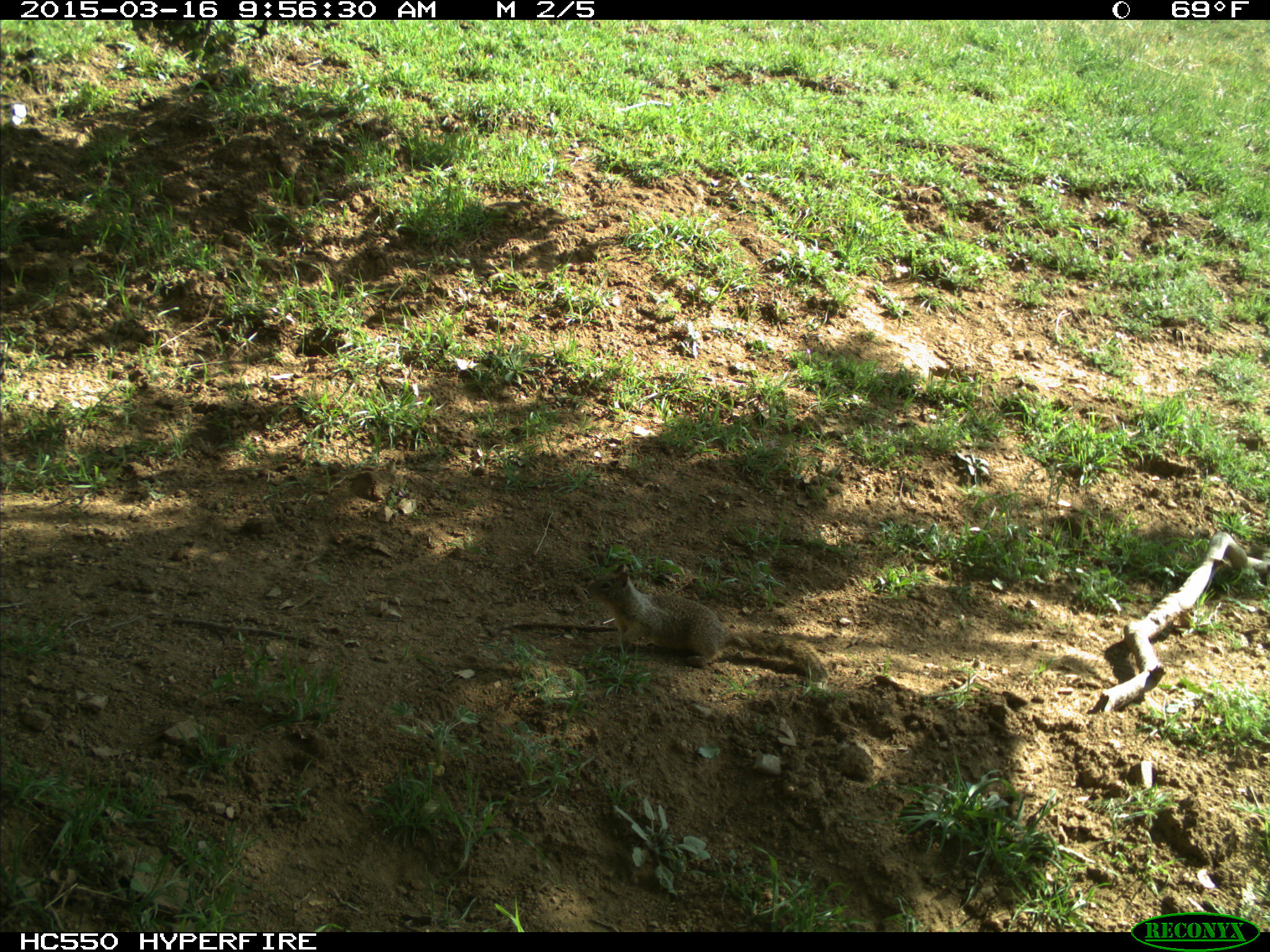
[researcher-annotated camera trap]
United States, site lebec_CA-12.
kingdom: Animalia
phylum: Chordata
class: Mammalia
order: Rodentia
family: Sciuridae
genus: Otospermophilus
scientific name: Otospermophilus beecheyi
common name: california ground squirrel